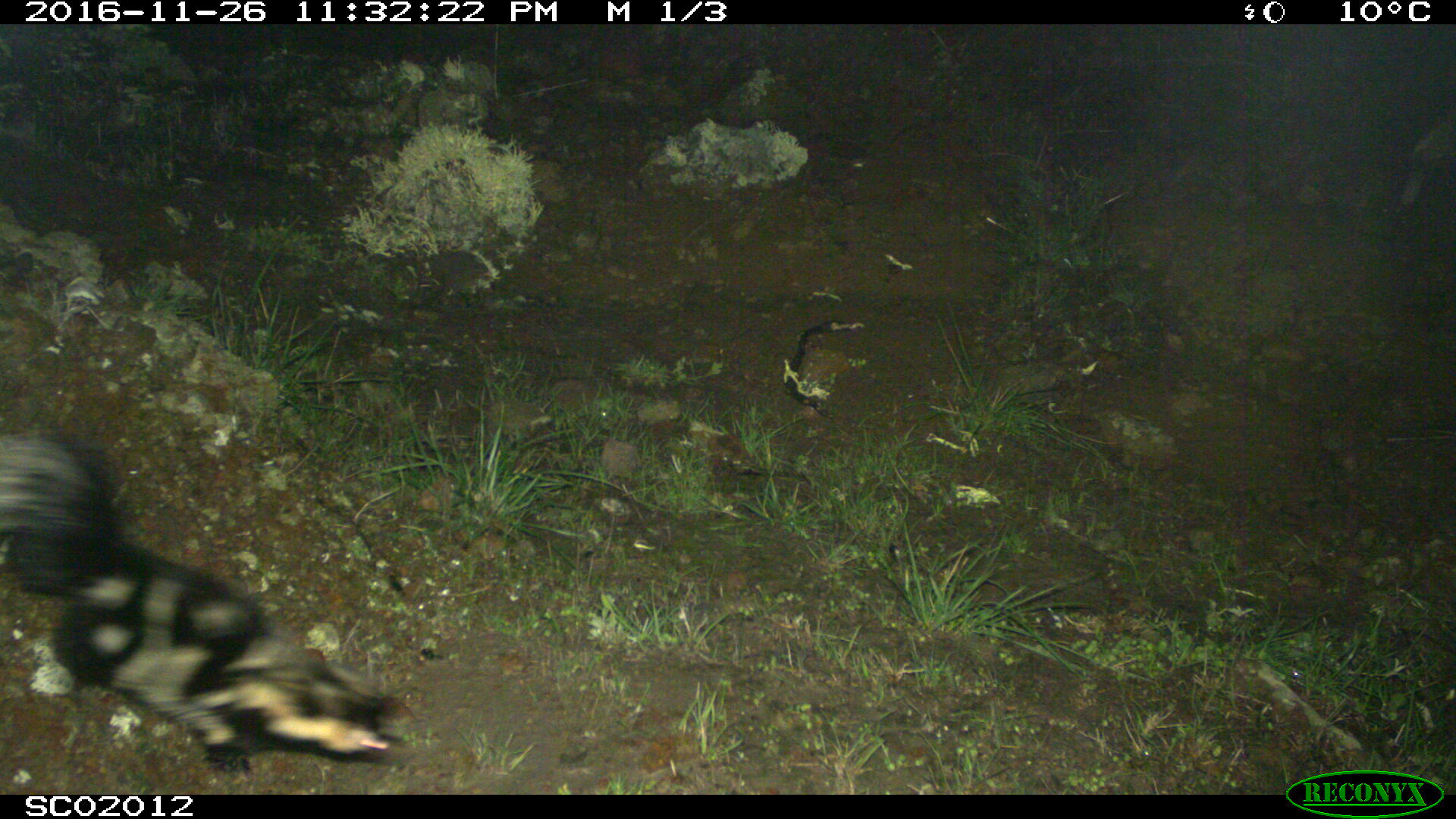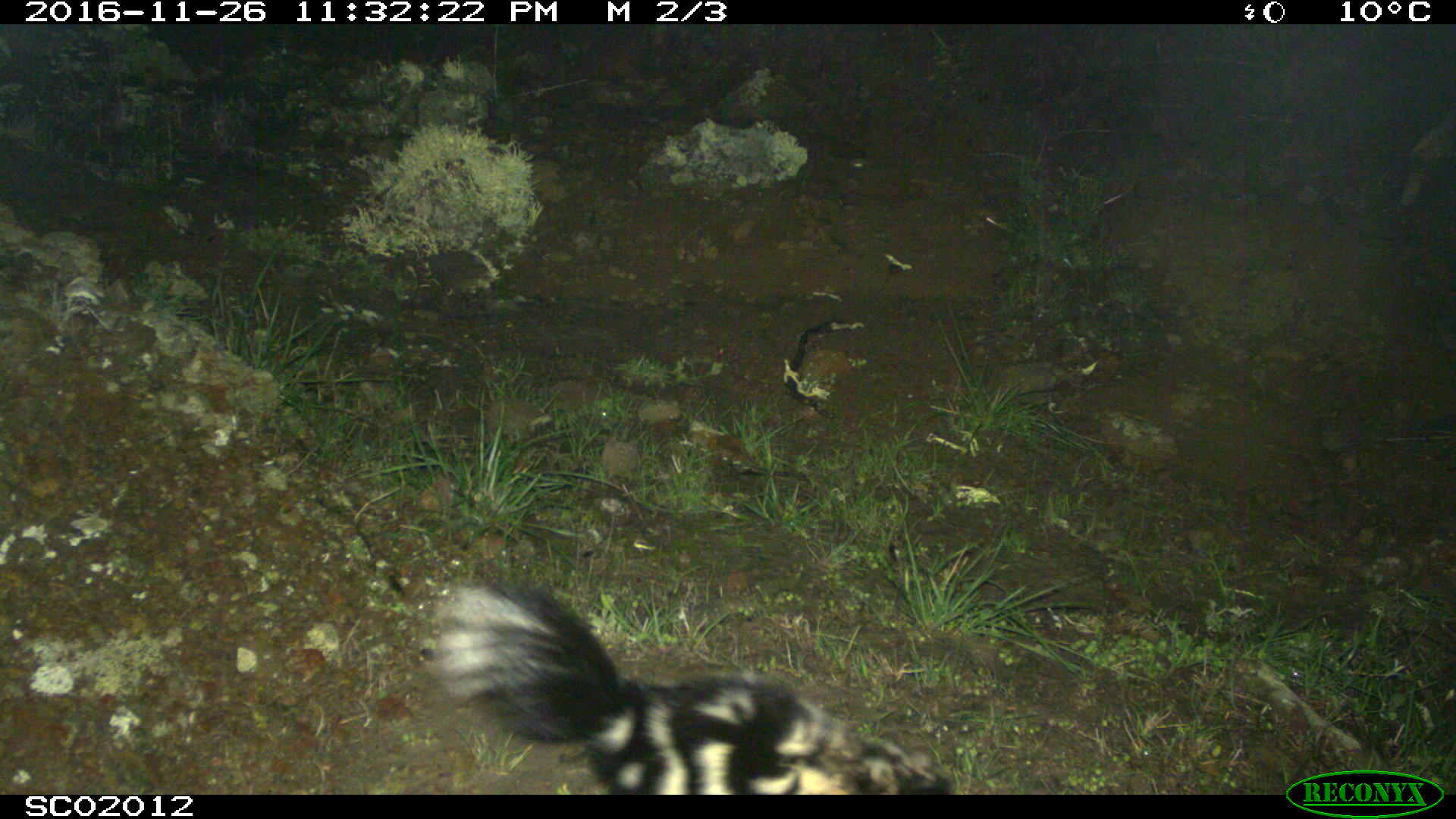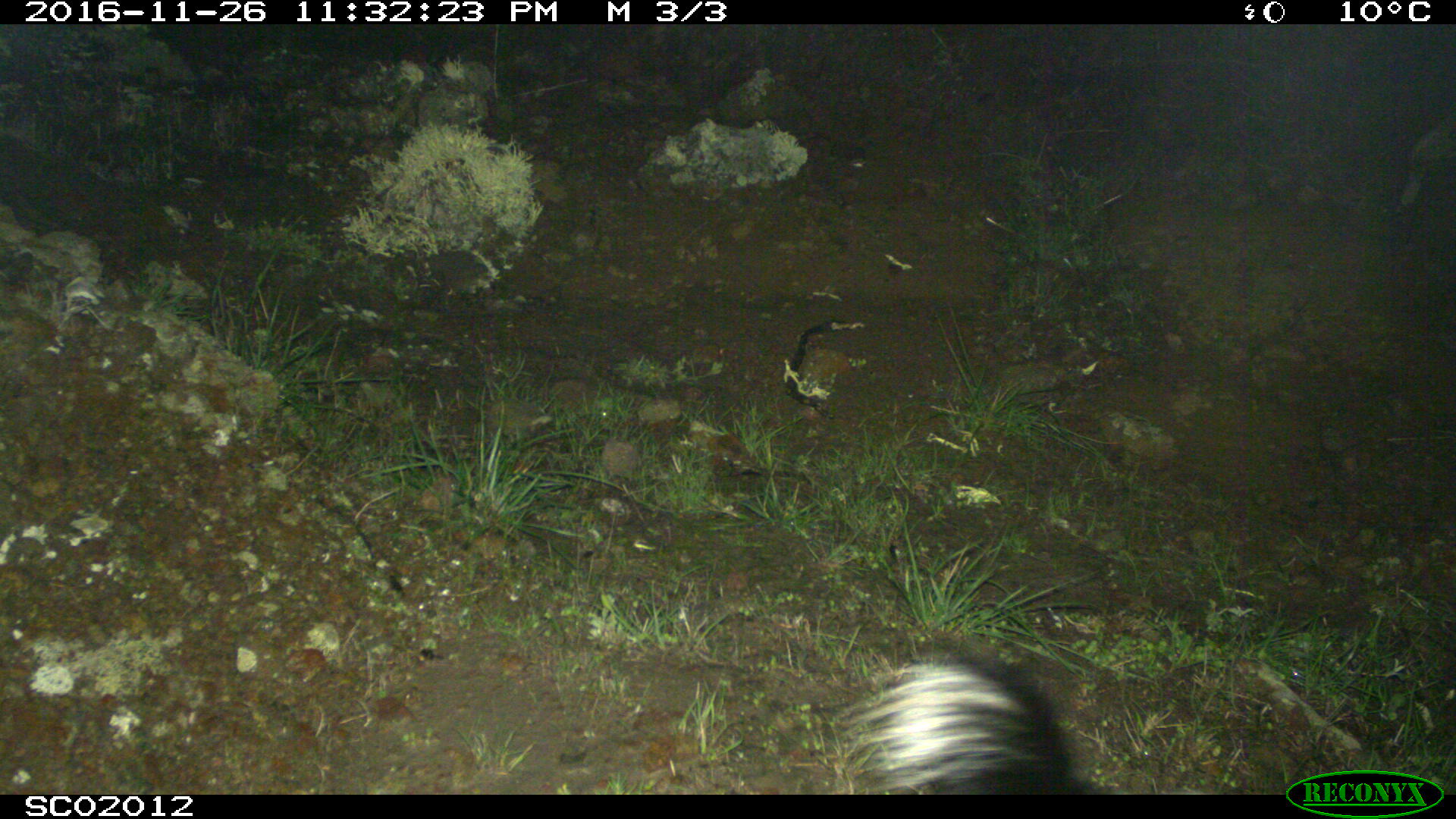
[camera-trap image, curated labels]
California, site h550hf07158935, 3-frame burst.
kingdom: Animalia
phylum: Chordata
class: Mammalia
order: Carnivora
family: Mephitidae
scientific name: Mephitidae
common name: skunk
Skunk (Mephitidae).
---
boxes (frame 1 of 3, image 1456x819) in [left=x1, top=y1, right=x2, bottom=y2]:
skunk: [left=0, top=426, right=415, bottom=794]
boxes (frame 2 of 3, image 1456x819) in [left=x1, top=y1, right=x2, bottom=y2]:
skunk: [left=433, top=572, right=958, bottom=793]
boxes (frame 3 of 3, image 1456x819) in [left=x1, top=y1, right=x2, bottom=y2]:
skunk: [left=837, top=632, right=1263, bottom=795]